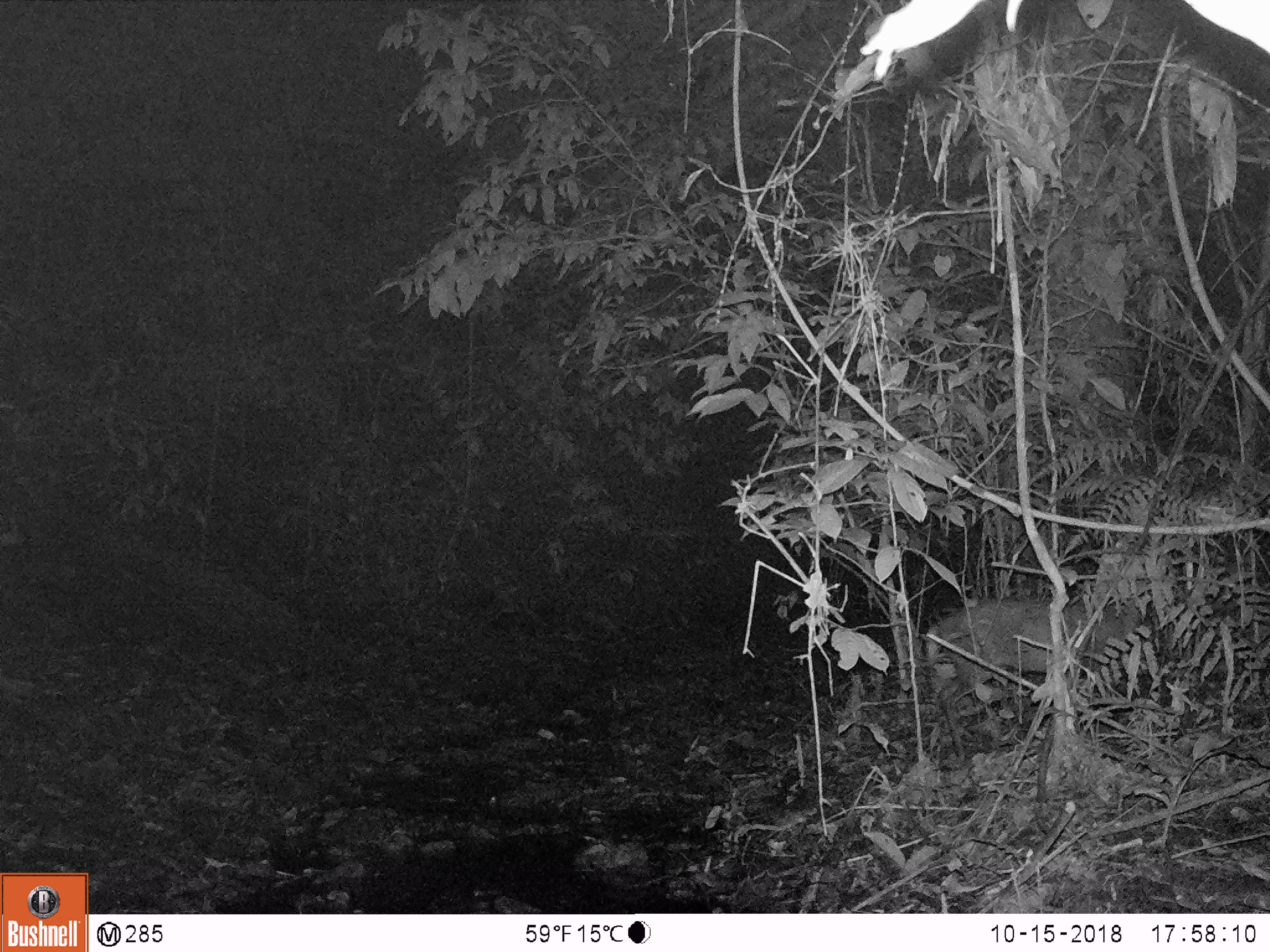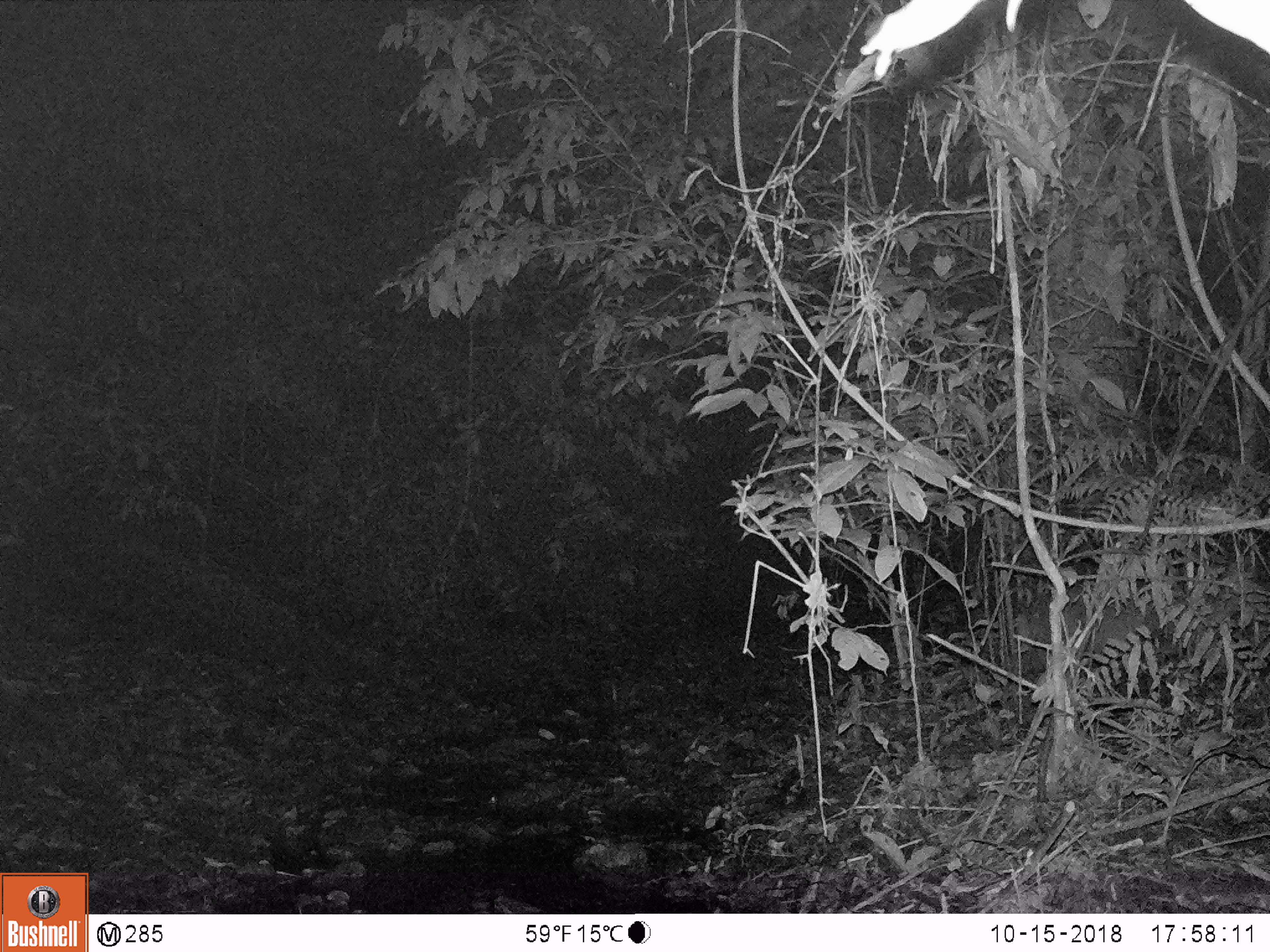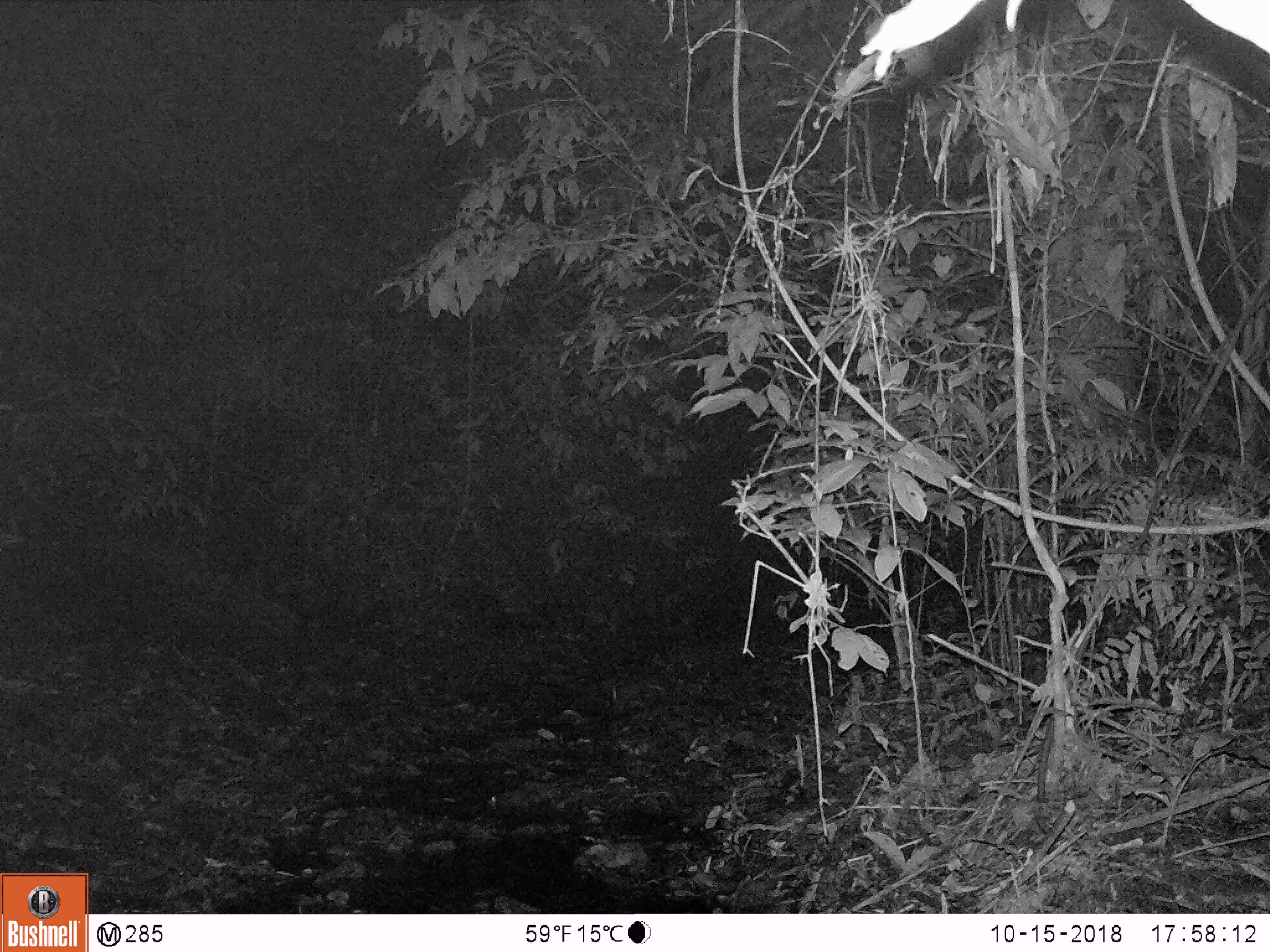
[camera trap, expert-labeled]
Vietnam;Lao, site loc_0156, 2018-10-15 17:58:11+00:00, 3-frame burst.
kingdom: Animalia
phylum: Chordata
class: Mammalia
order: Artiodactyla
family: Cervidae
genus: Muntiacus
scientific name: Muntiacus rooseveltorum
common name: roosevelt's muntjac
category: roosevelts muntjac group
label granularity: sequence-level